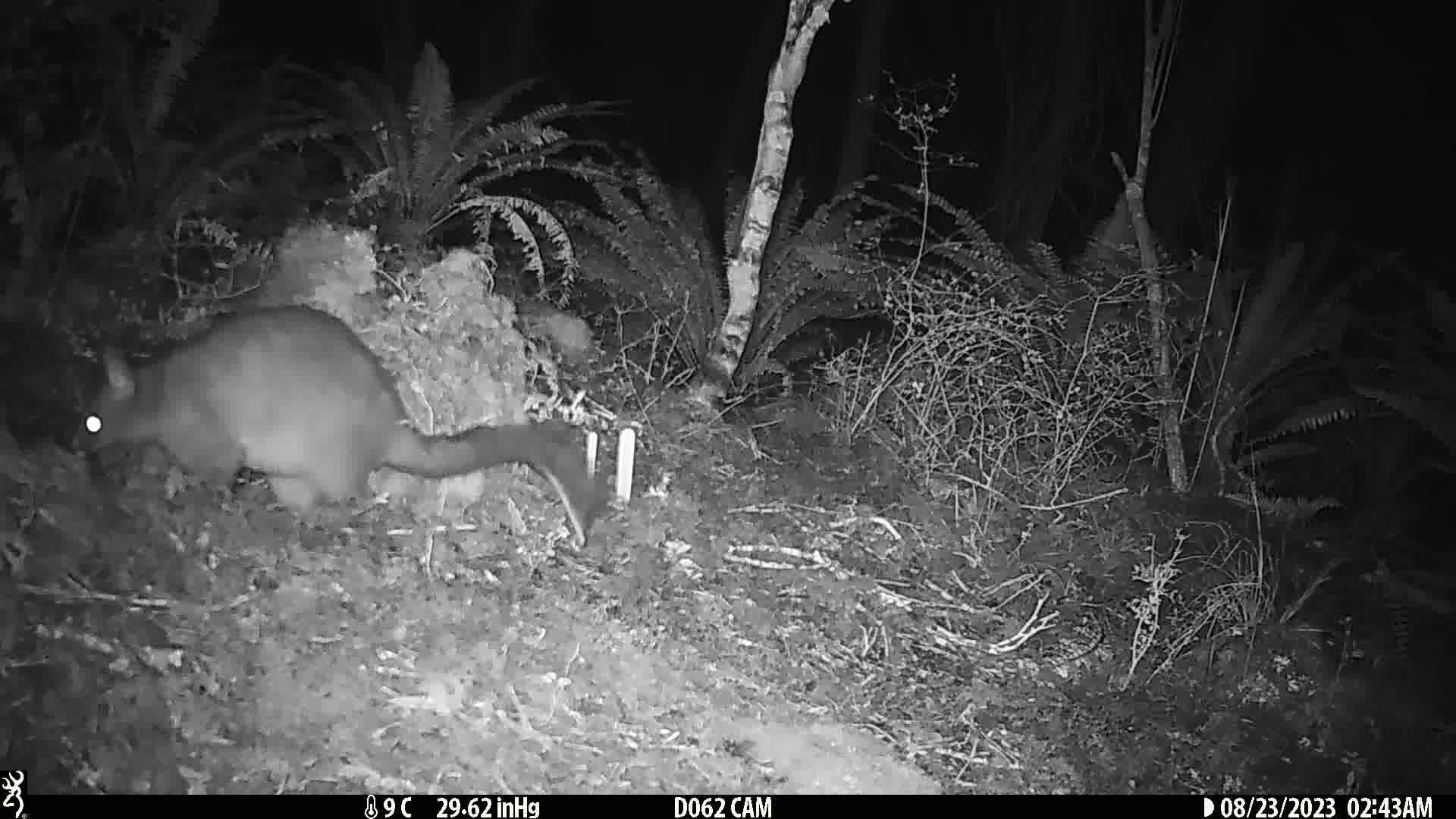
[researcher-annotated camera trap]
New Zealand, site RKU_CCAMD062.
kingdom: Animalia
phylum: Chordata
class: Mammalia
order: Diprotodontia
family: Phalangeridae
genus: Trichosurus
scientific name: Trichosurus vulpecula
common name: common brushtail possum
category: possum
Possum (common brushtail possum) (Trichosurus vulpecula).